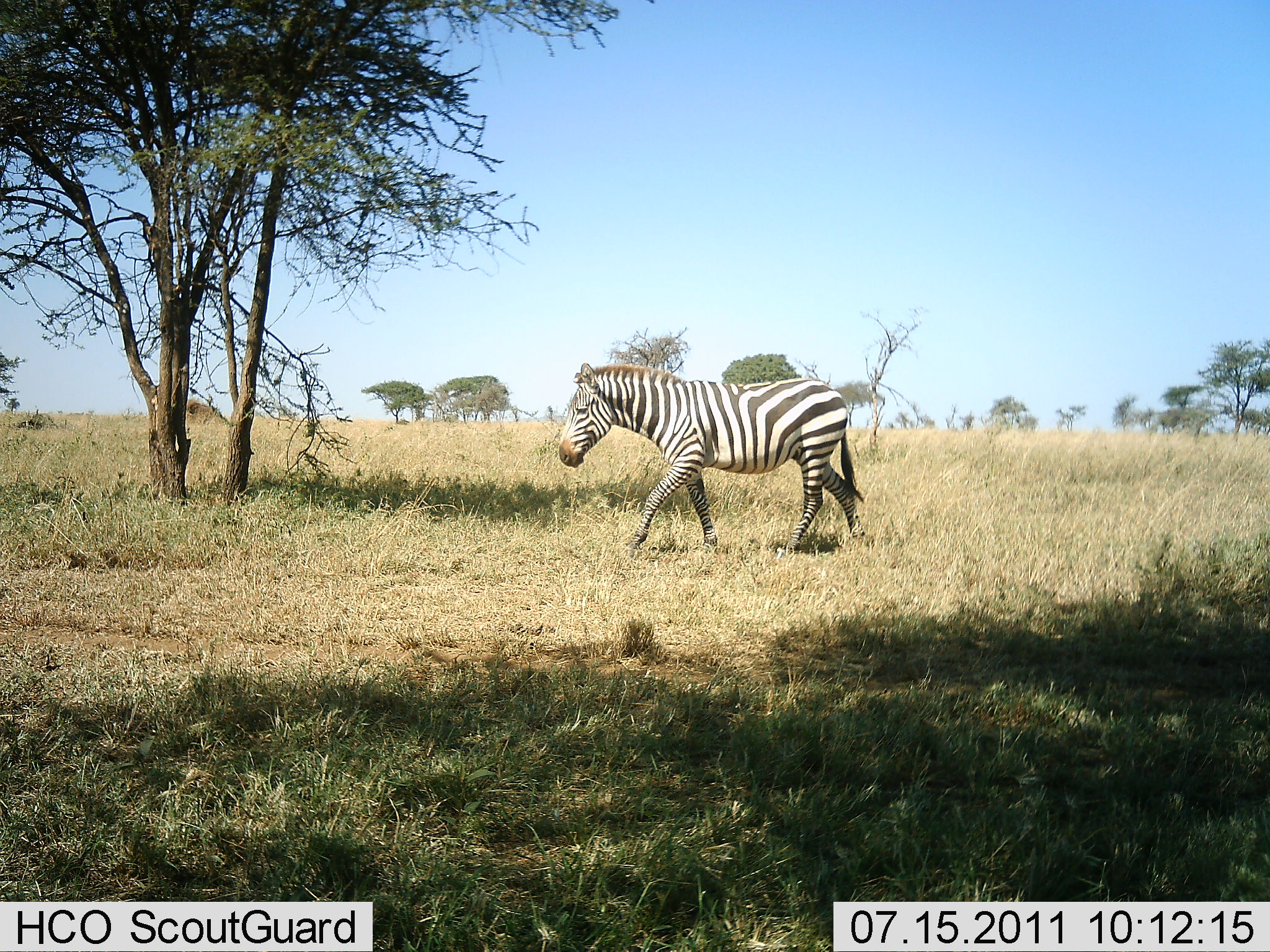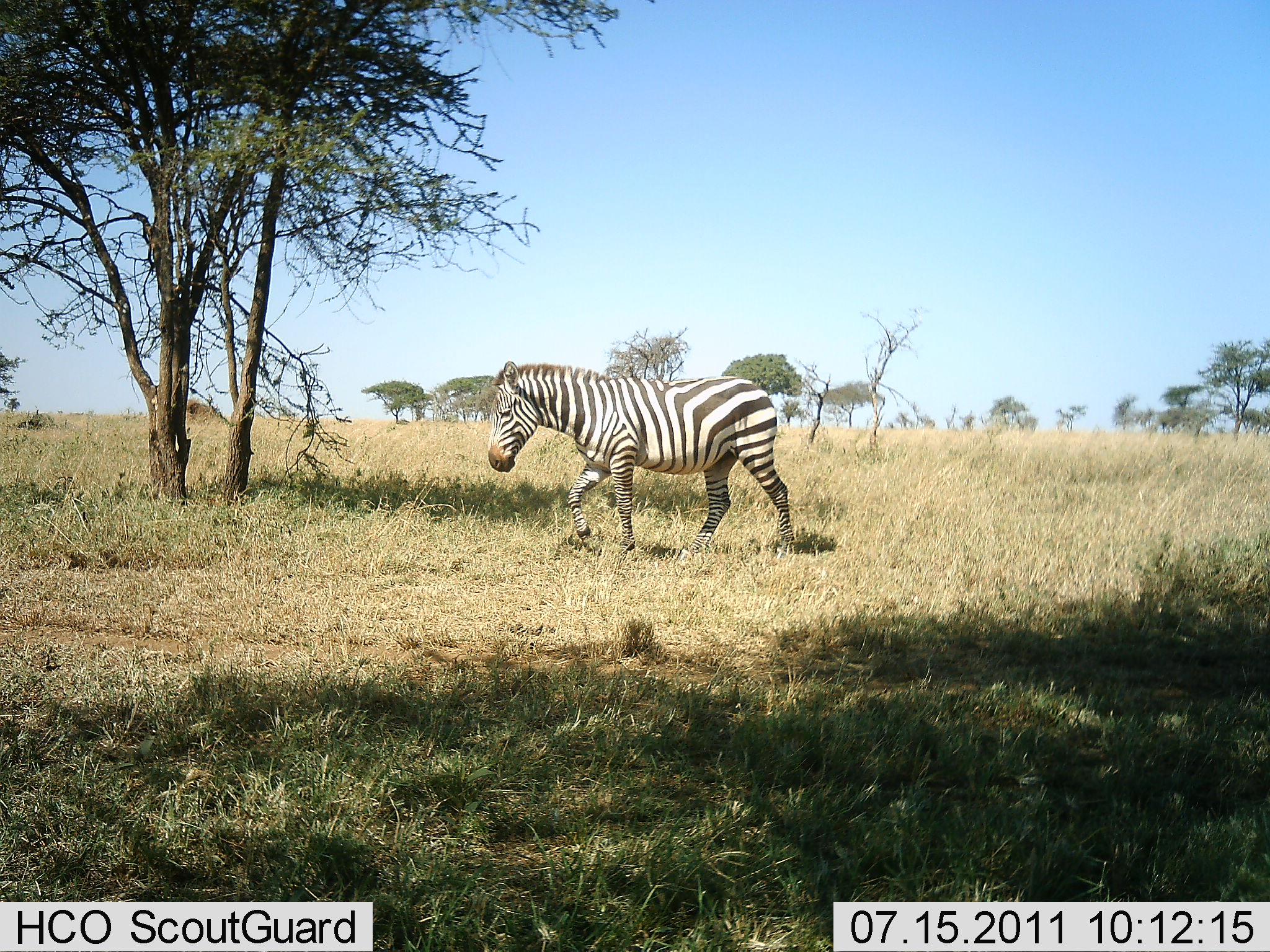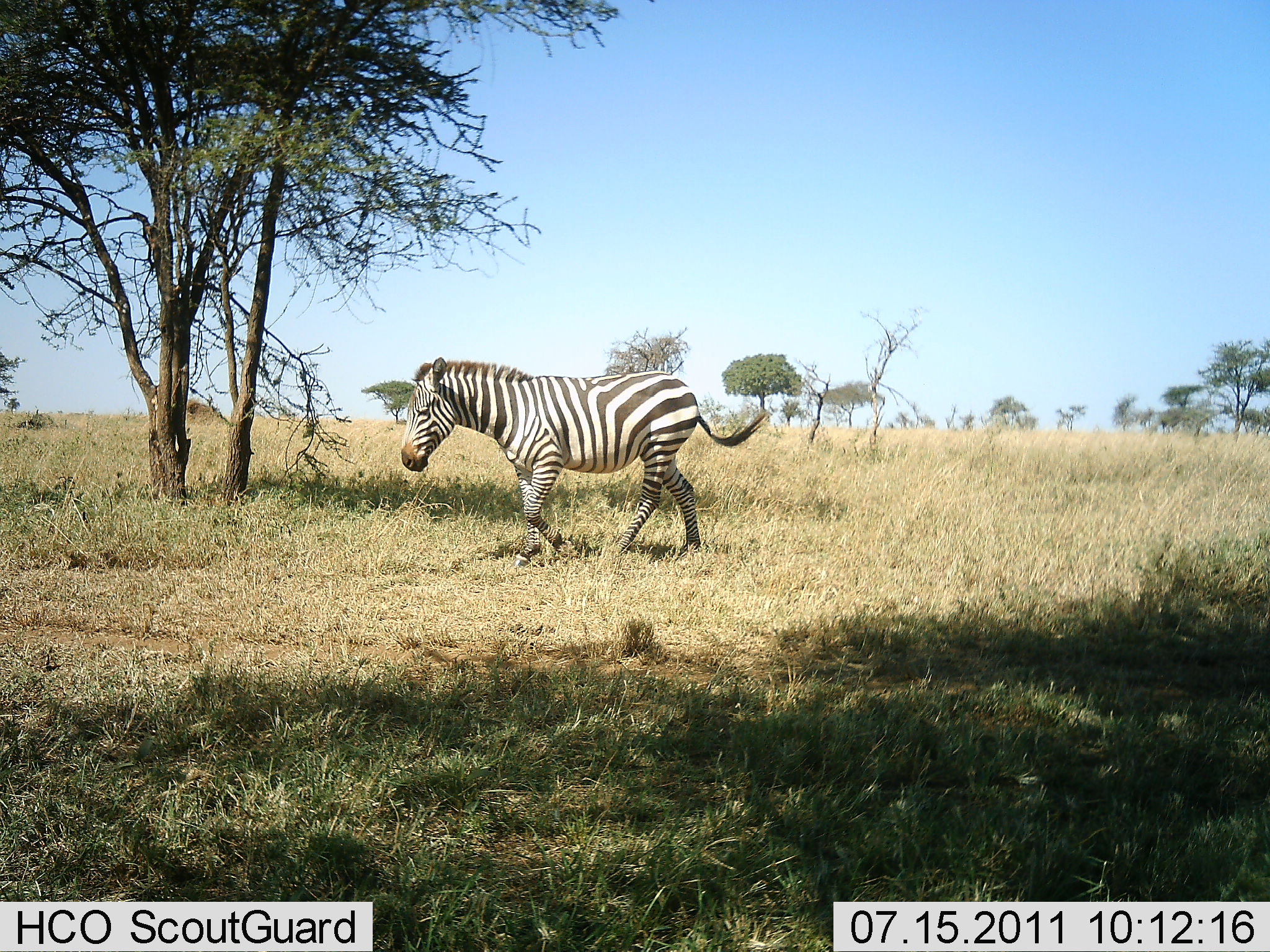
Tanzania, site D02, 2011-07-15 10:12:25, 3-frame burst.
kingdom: Animalia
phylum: Chordata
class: Mammalia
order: Perissodactyla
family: Equidae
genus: Equus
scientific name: Equus quagga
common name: plains zebra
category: zebra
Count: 1.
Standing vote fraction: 0%.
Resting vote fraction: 0%.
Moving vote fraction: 100%.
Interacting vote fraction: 0%.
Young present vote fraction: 0%.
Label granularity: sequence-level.